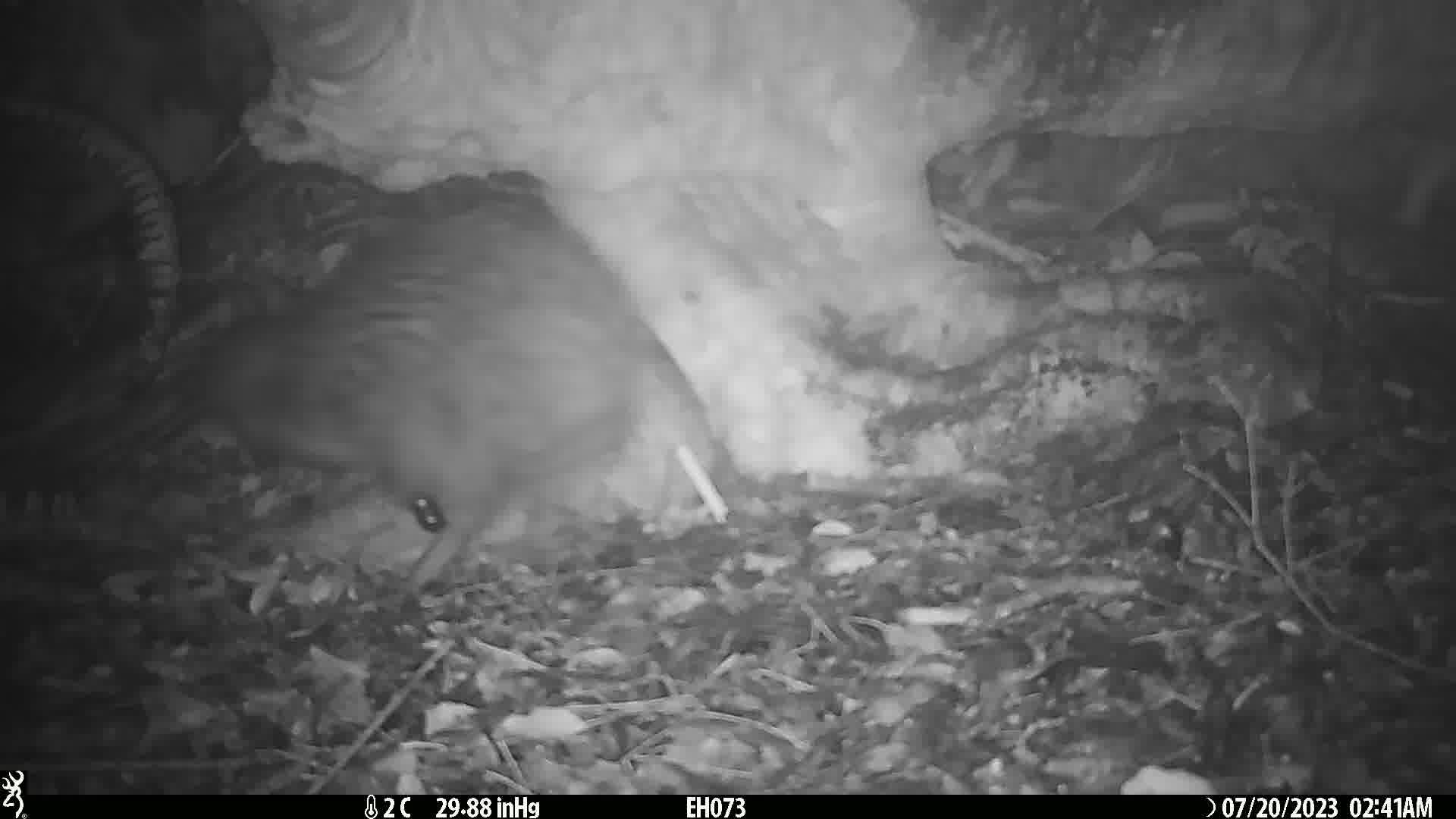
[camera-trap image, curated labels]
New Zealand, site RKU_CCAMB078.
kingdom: Animalia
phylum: Chordata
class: Aves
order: Apterygiformes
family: Apterygidae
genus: Apteryx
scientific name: Apteryx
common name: kiwi